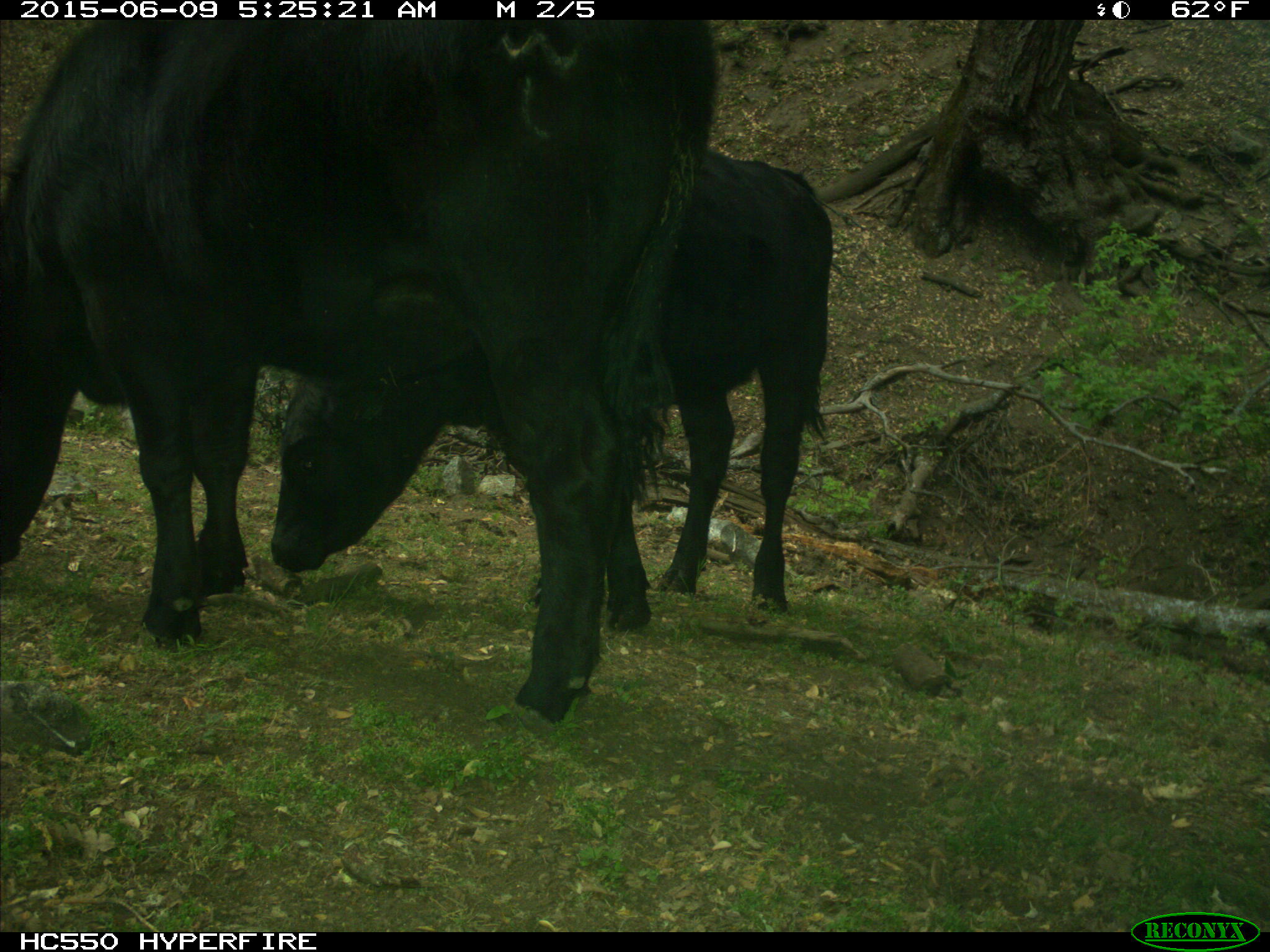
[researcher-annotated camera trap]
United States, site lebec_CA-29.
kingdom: Animalia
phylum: Chordata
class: Mammalia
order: Artiodactyla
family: Bovidae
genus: Bos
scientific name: Bos taurus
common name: domestic cow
Bos taurus (domestic cow).